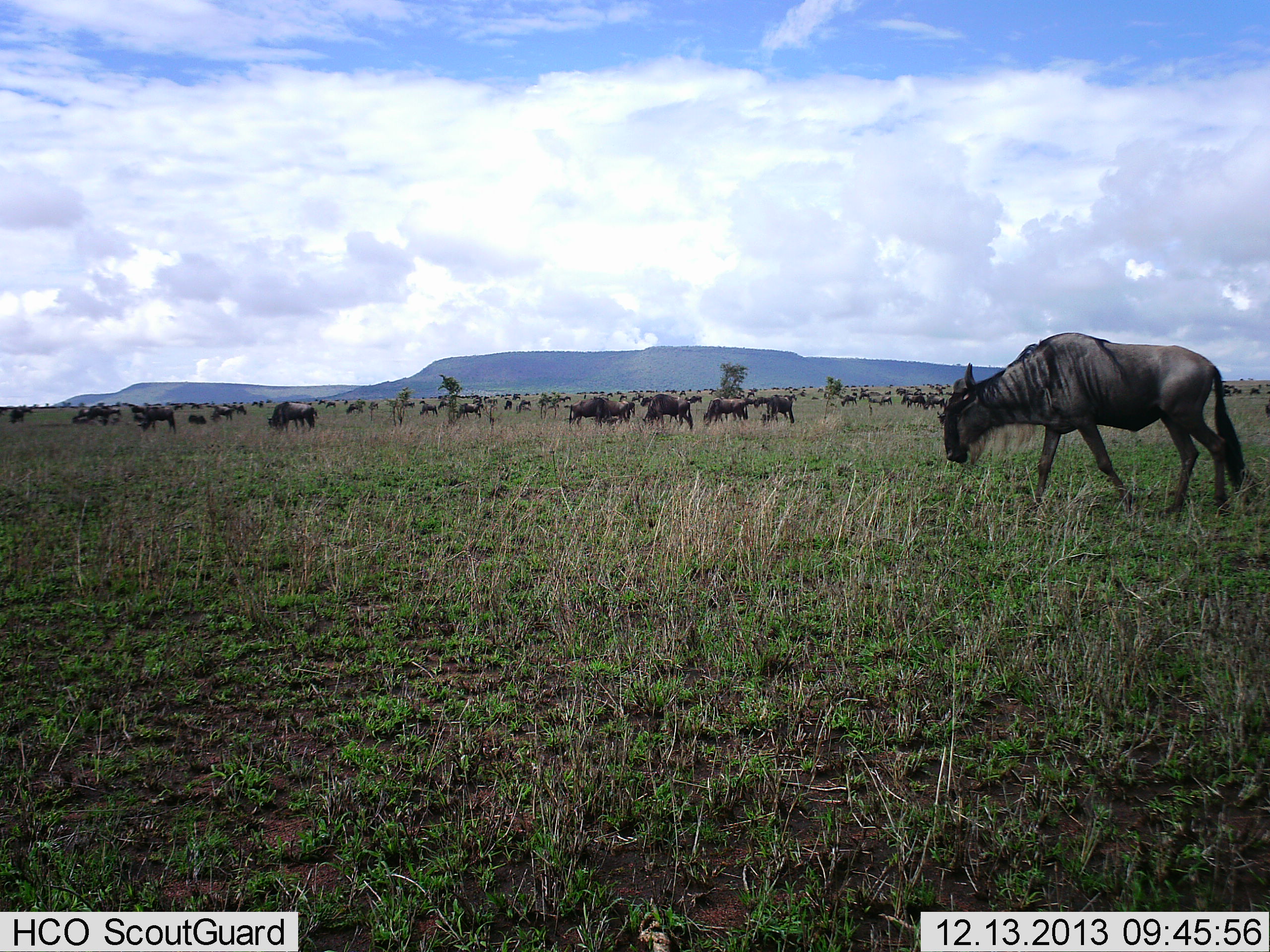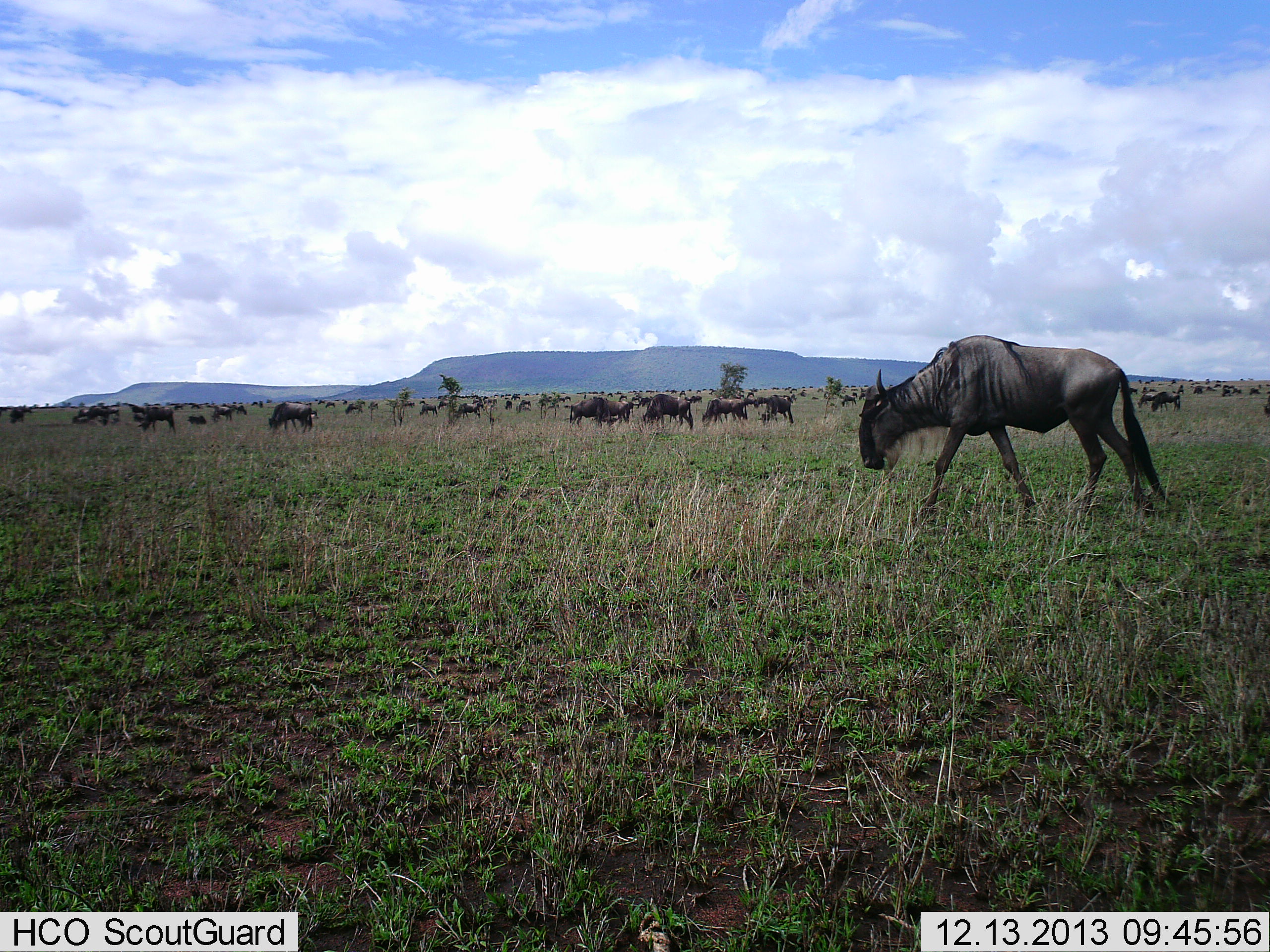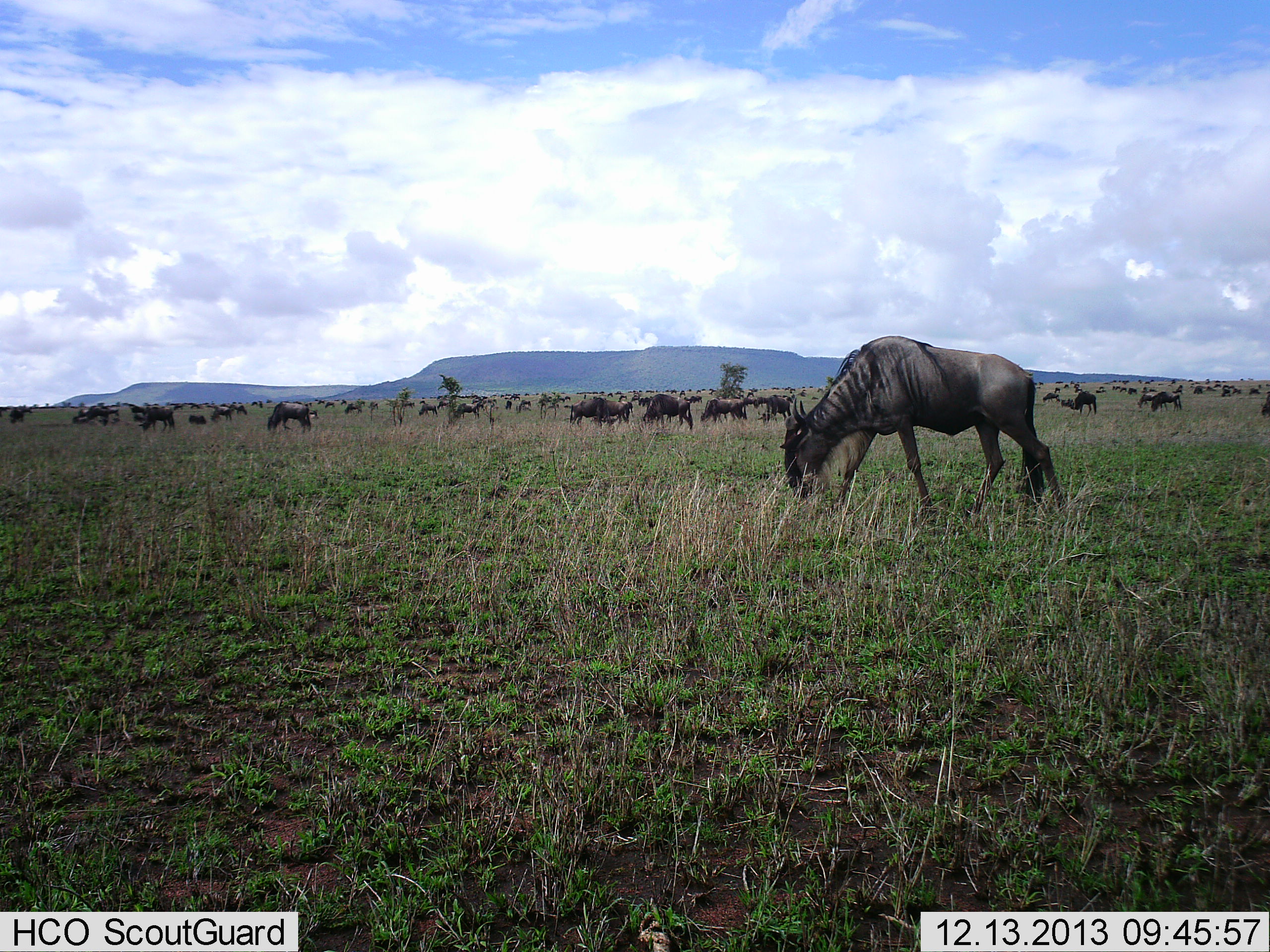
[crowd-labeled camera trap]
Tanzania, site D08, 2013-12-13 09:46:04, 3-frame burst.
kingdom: Animalia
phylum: Chordata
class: Mammalia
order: Artiodactyla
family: Bovidae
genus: Connochaetes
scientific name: Connochaetes taurinus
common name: blue wildebeest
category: wildebeest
Wildebeest (blue wildebeest) (Connochaetes taurinus), count 51+. Behavior (volunteer vote fractions): standing 10%, resting 0%, moving 70%, interacting 0%. Young present (vote fraction): 0%. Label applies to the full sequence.